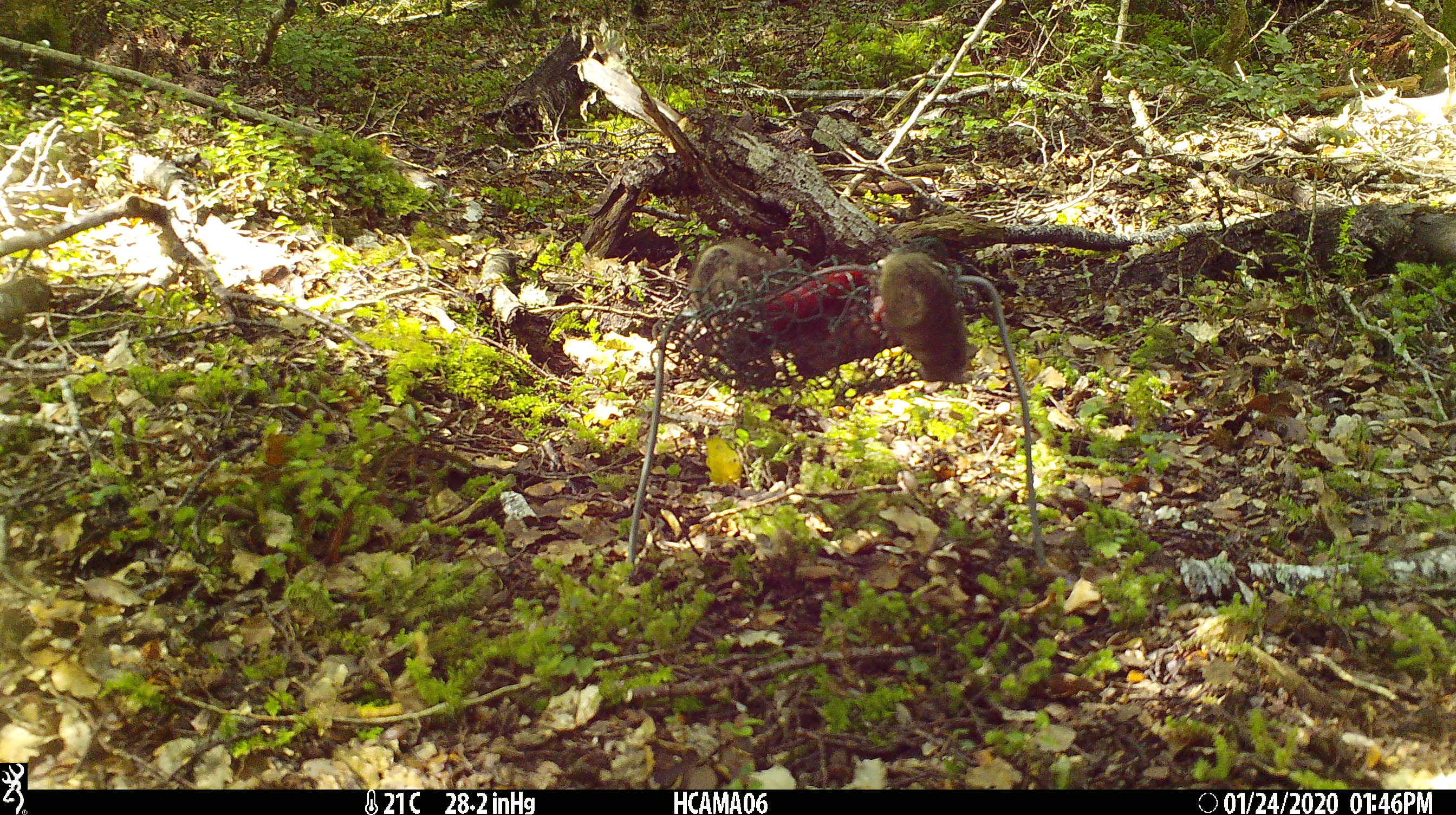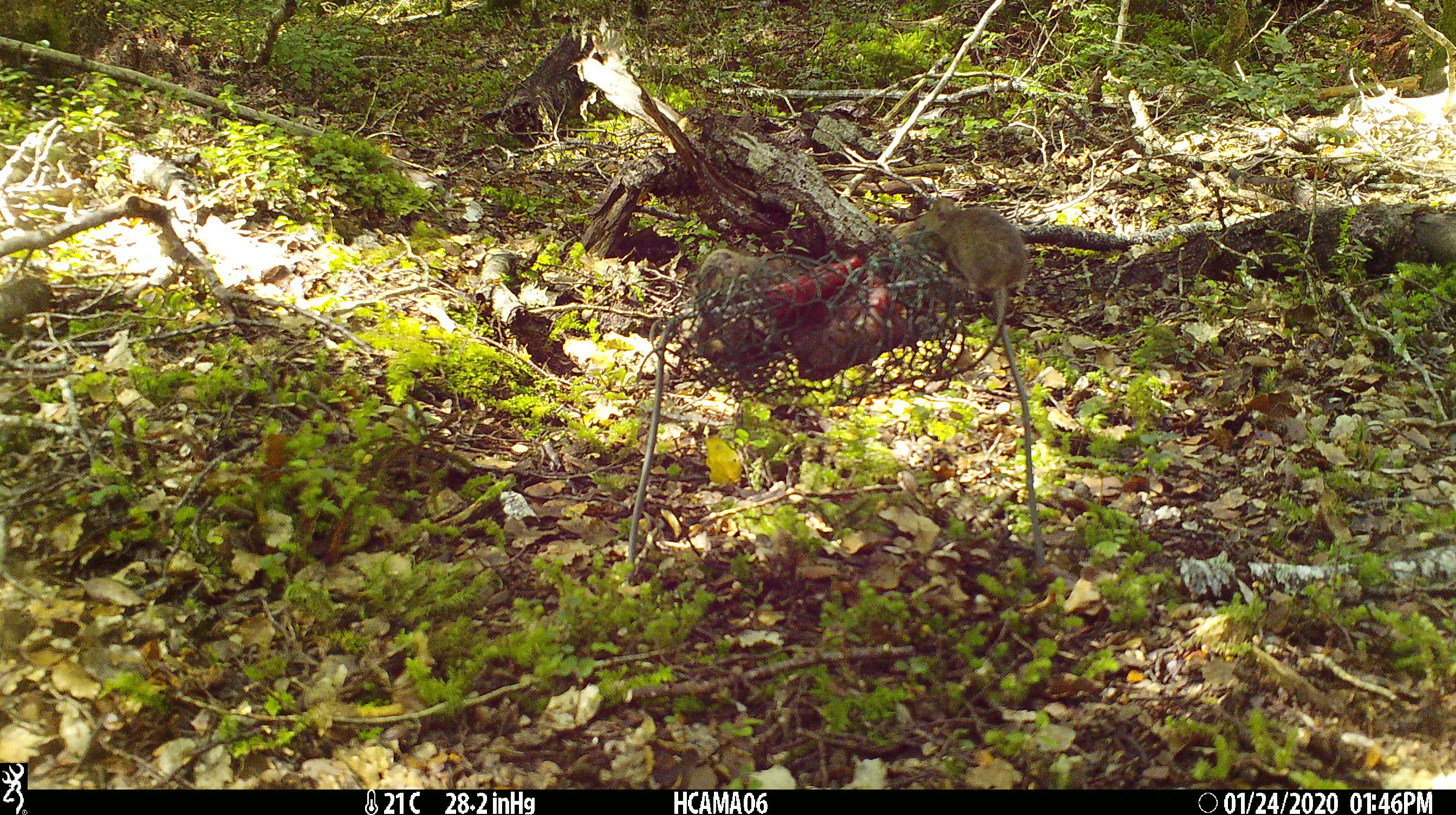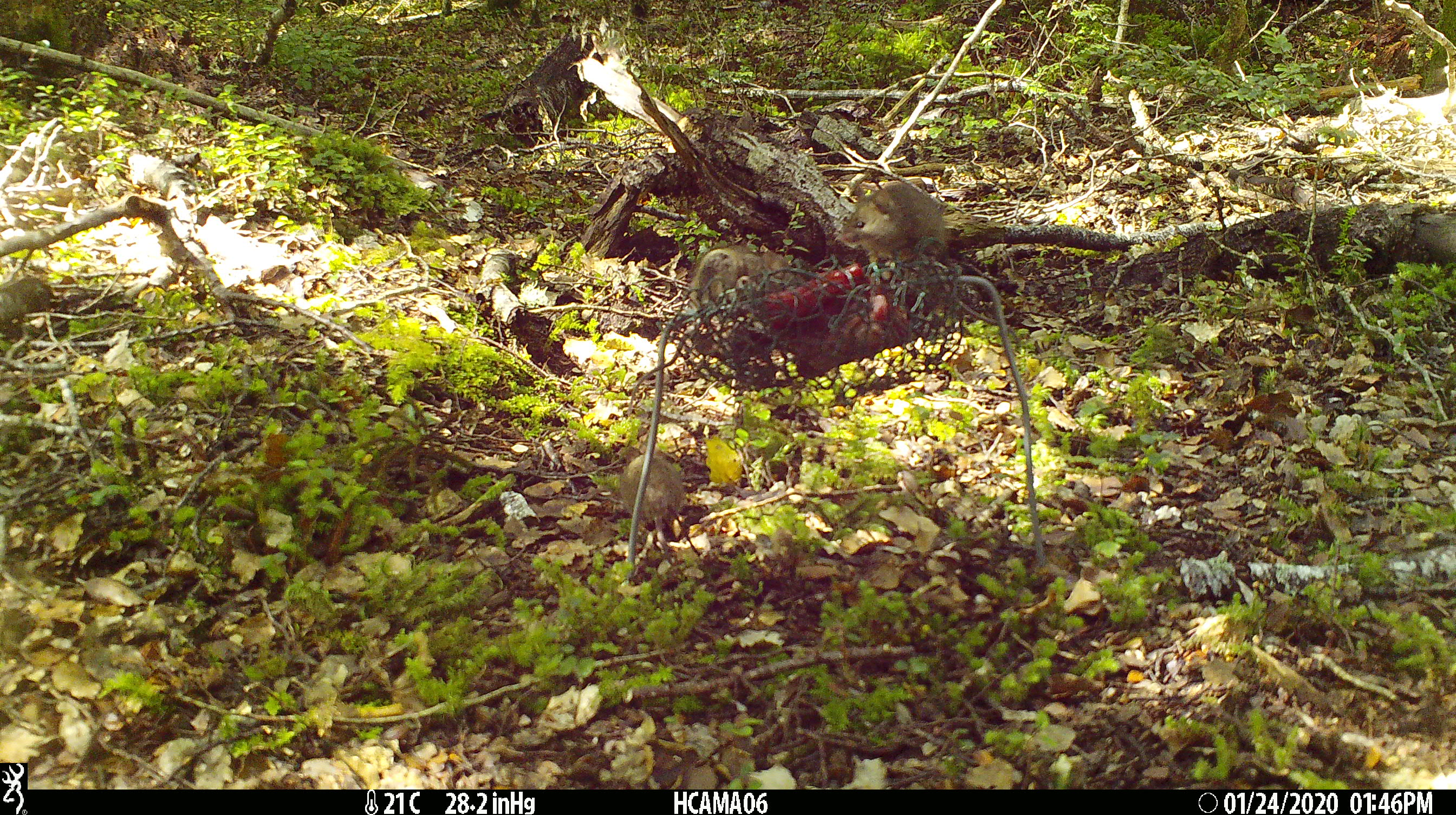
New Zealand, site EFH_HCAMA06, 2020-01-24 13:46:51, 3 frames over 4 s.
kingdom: Animalia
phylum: Chordata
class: Mammalia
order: Rodentia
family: Muridae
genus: Mus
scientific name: Mus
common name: mouse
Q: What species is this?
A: Mouse (Mus).